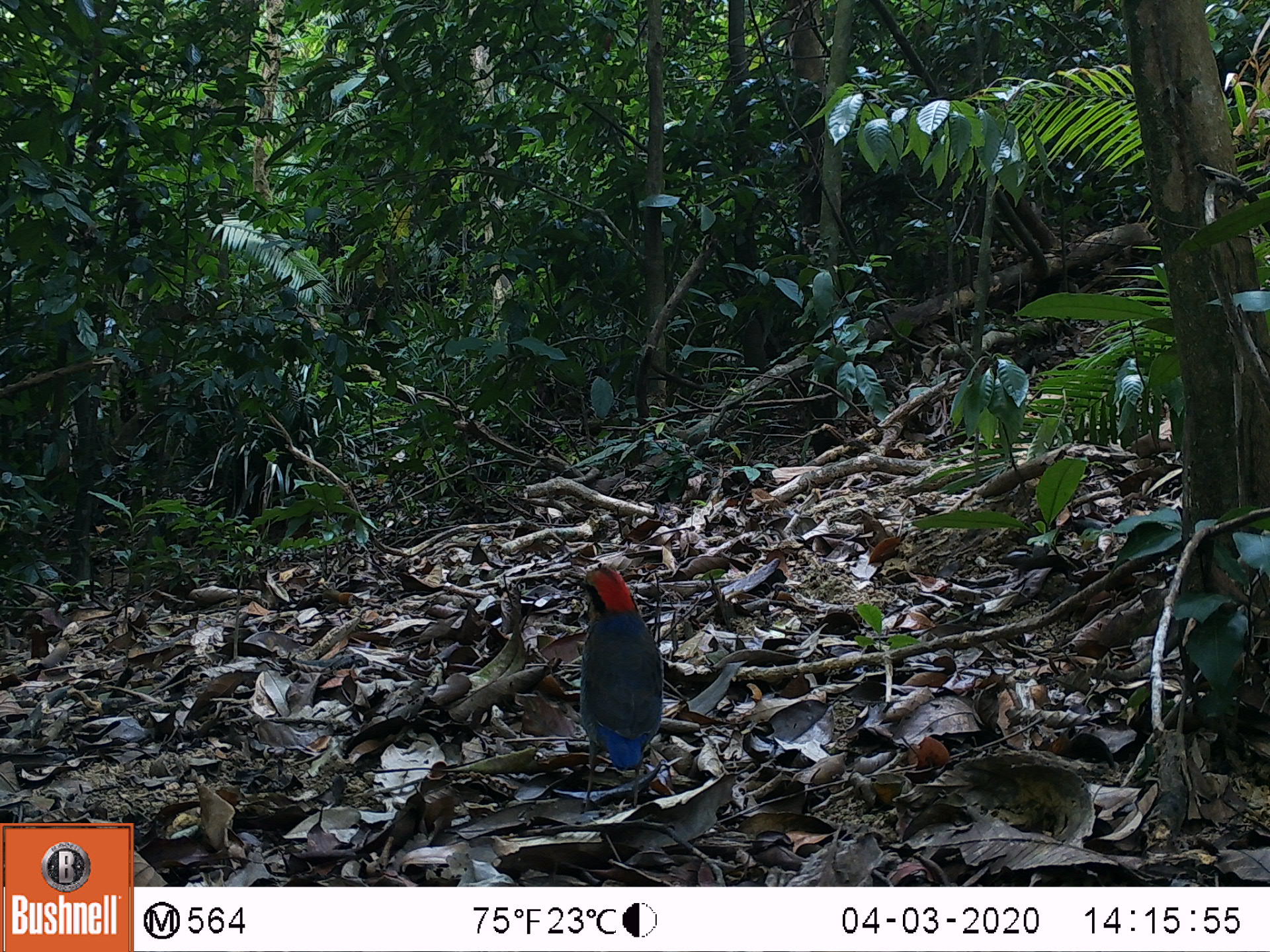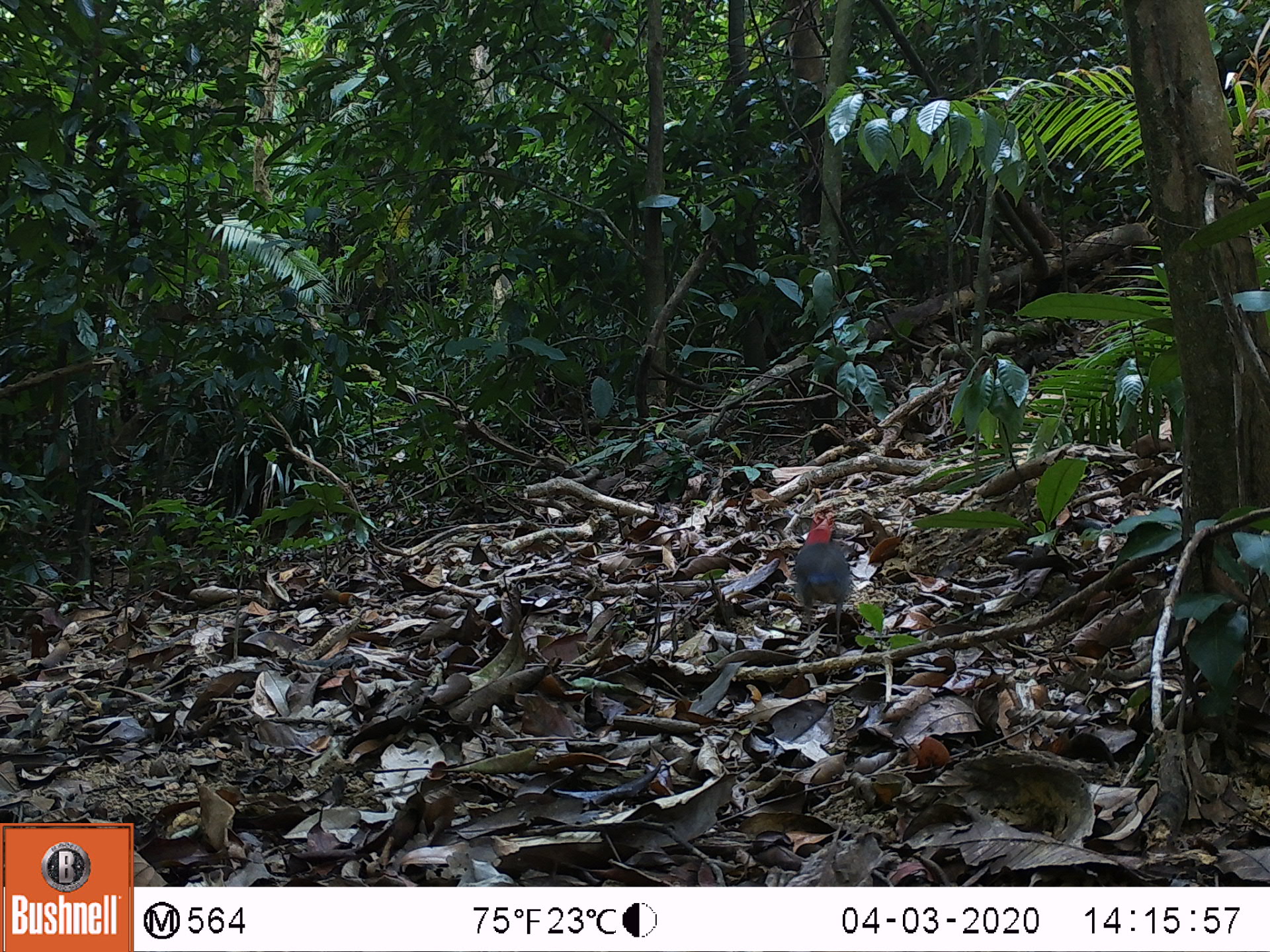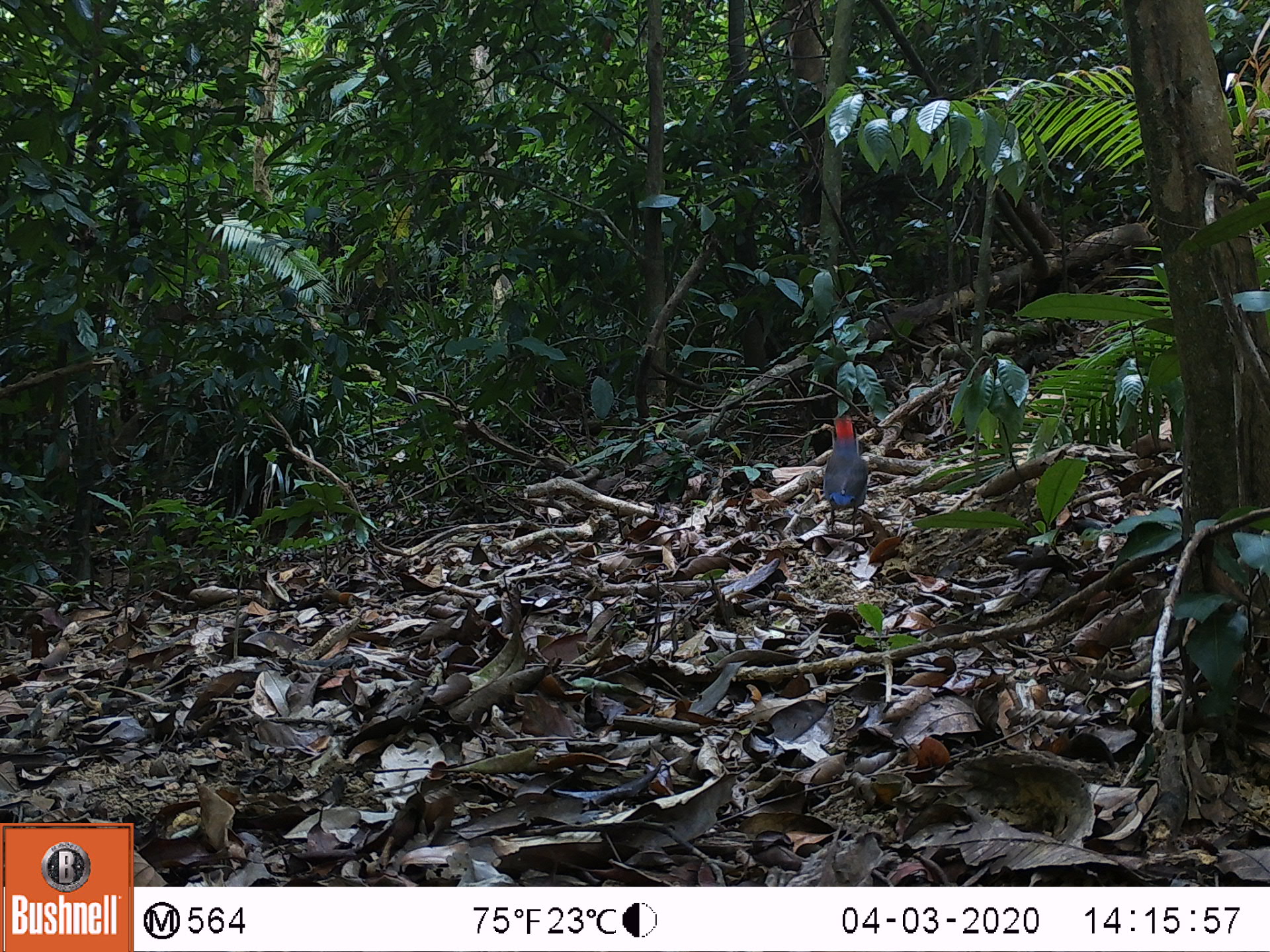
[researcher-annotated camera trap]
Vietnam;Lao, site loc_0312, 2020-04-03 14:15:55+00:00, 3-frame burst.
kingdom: Animalia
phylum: Chordata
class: Aves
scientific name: Aves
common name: bird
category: unidentified bird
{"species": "unidentified bird (bird) (Aves)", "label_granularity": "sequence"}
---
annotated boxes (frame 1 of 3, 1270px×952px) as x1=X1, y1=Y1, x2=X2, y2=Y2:
unidentified bird: x1=580, y1=562, x2=664, y2=812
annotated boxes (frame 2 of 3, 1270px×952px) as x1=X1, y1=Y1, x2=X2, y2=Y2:
unidentified bird: x1=793, y1=504, x2=854, y2=655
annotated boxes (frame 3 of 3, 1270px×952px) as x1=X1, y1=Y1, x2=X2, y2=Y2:
unidentified bird: x1=822, y1=411, x2=869, y2=536